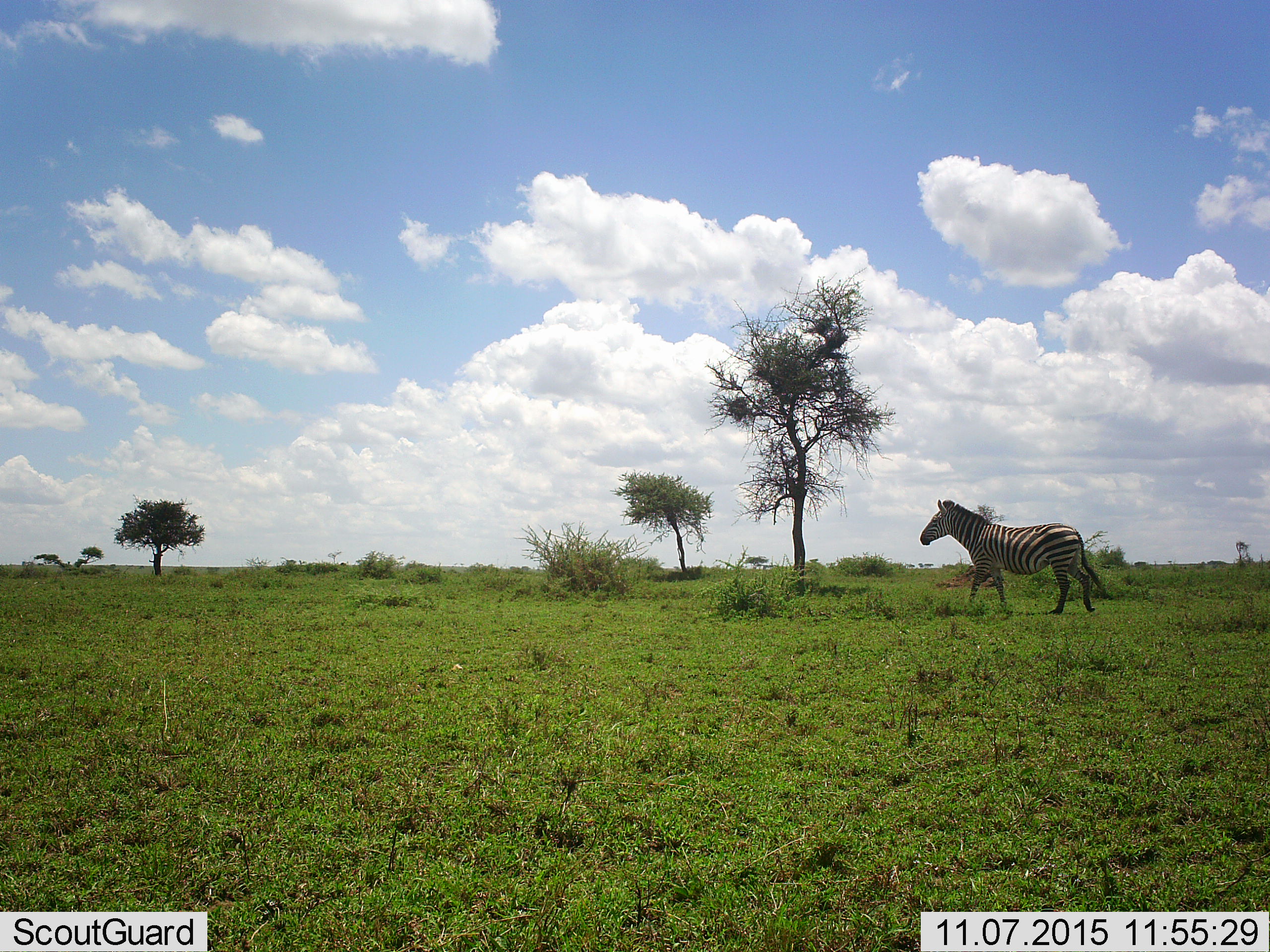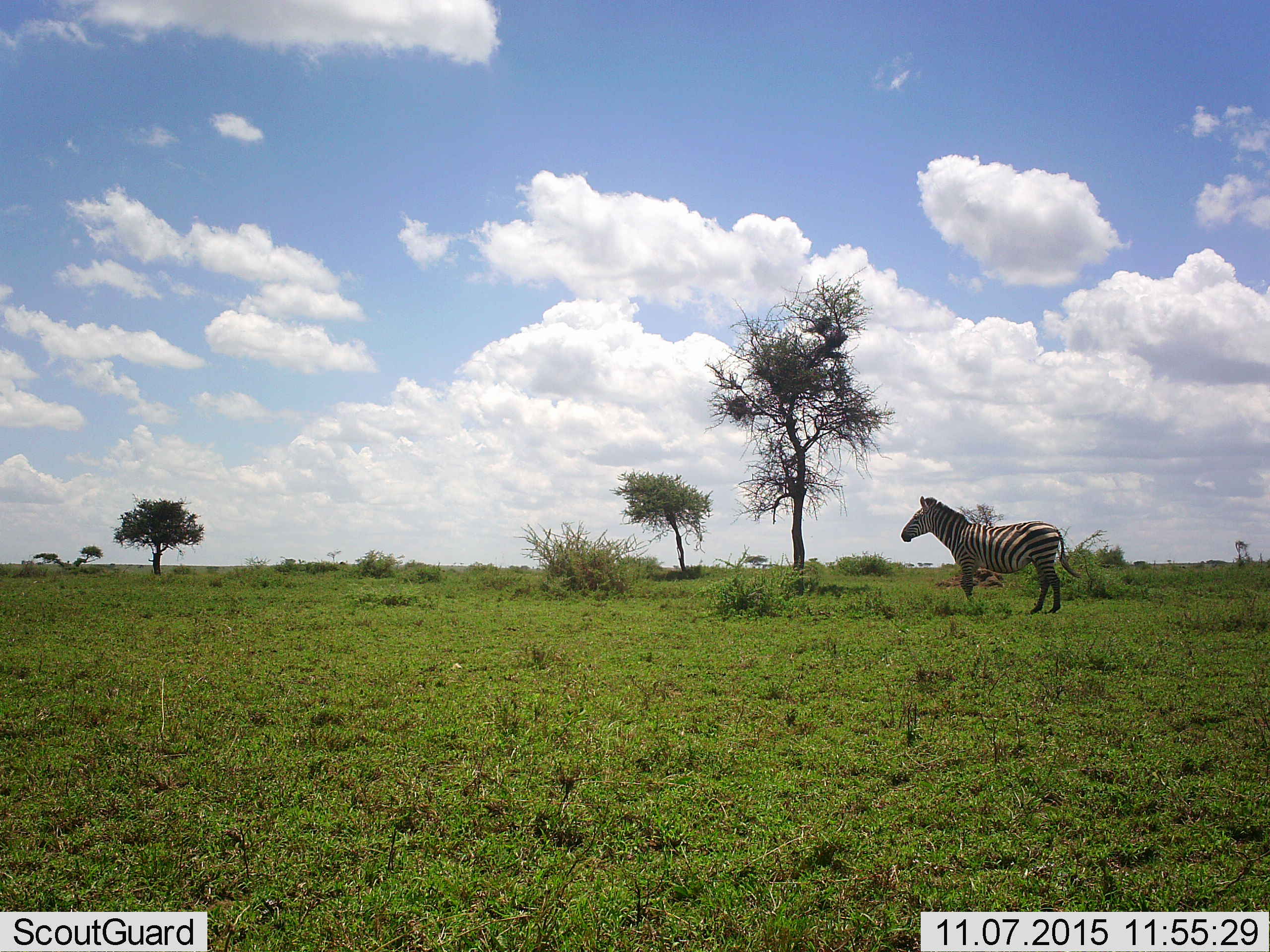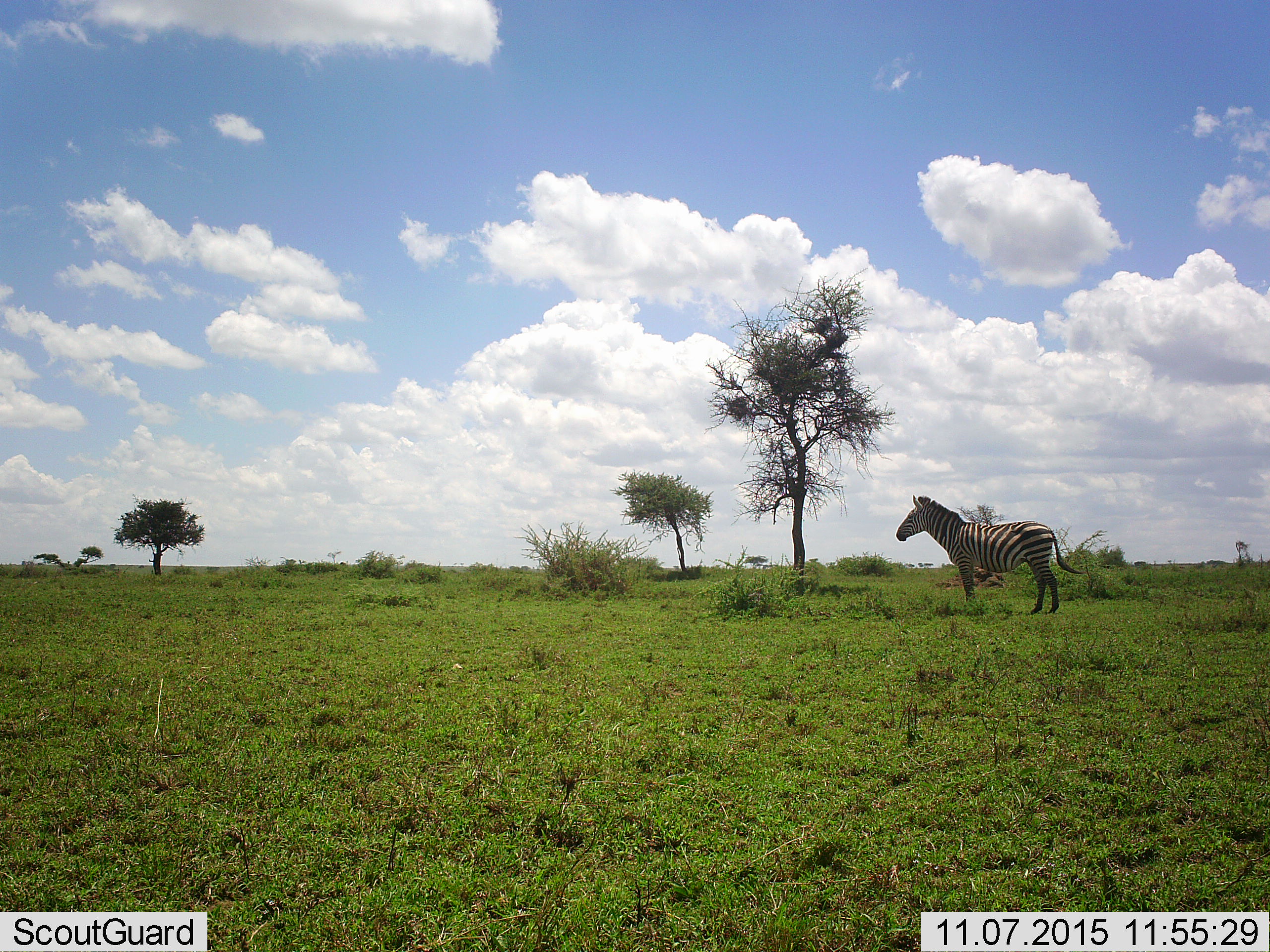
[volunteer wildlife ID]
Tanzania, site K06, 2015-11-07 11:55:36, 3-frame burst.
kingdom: Animalia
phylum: Chordata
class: Mammalia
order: Perissodactyla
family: Equidae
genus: Equus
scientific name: Equus quagga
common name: plains zebra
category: zebra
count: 1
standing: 40%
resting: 0%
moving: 80%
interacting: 0%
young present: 0%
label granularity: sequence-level